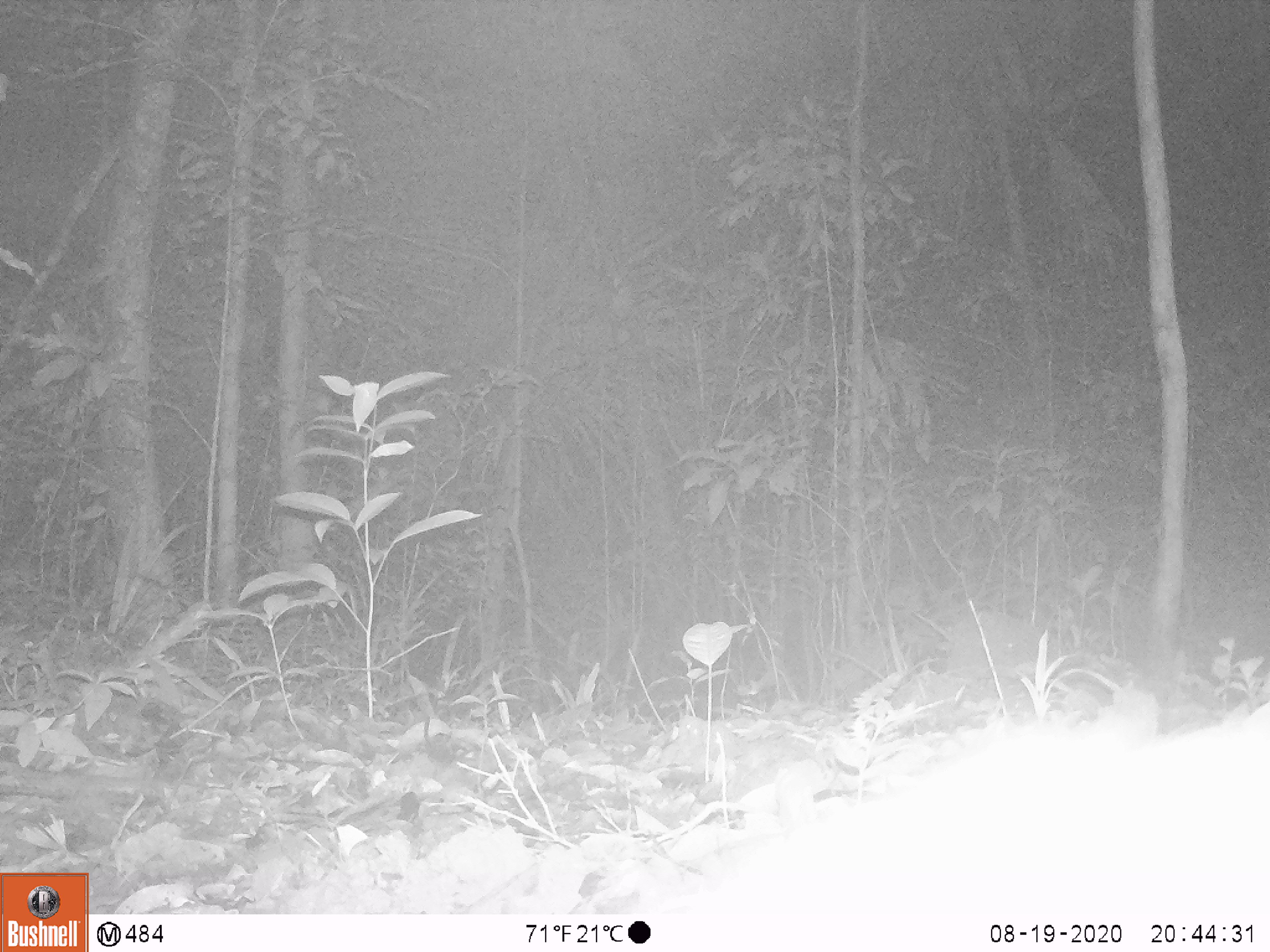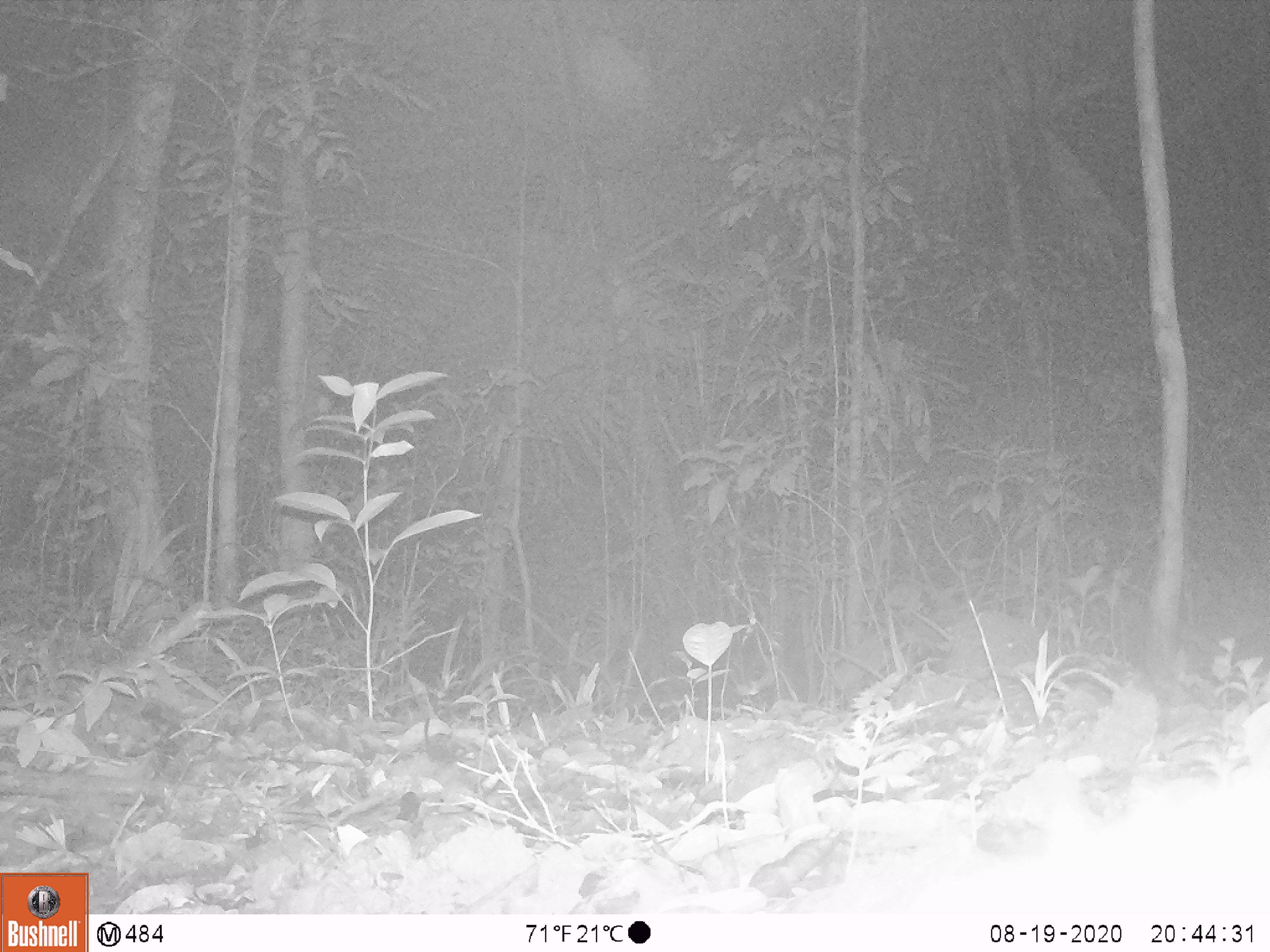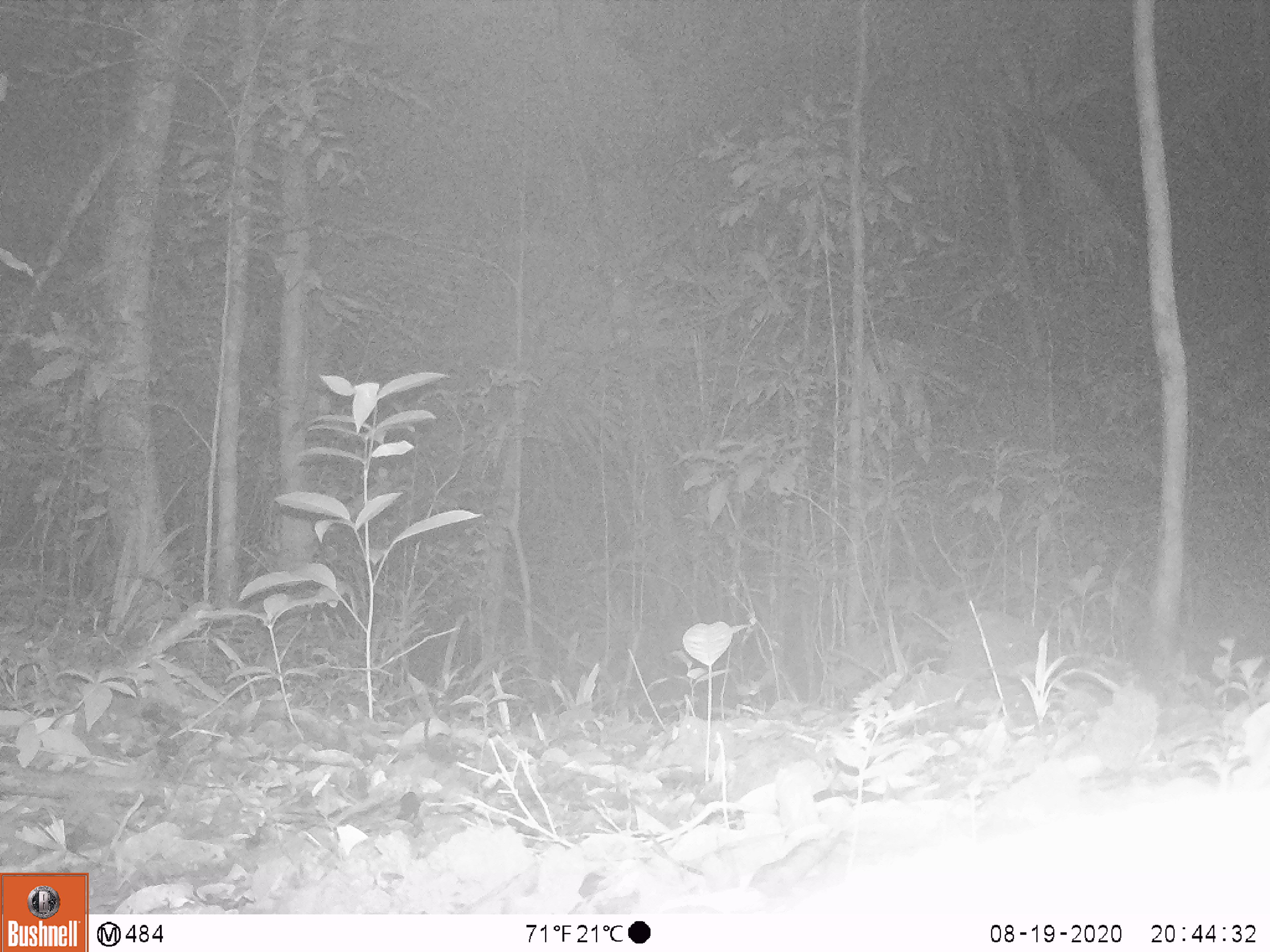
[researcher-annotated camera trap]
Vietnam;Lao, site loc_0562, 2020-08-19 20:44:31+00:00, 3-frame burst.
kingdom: Animalia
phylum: Chordata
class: Mammalia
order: Carnivora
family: Viverridae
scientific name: Paradoxurinae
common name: palm civet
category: unidentified palm civet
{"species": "unidentified palm civet (palm civet) (Paradoxurinae)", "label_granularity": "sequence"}